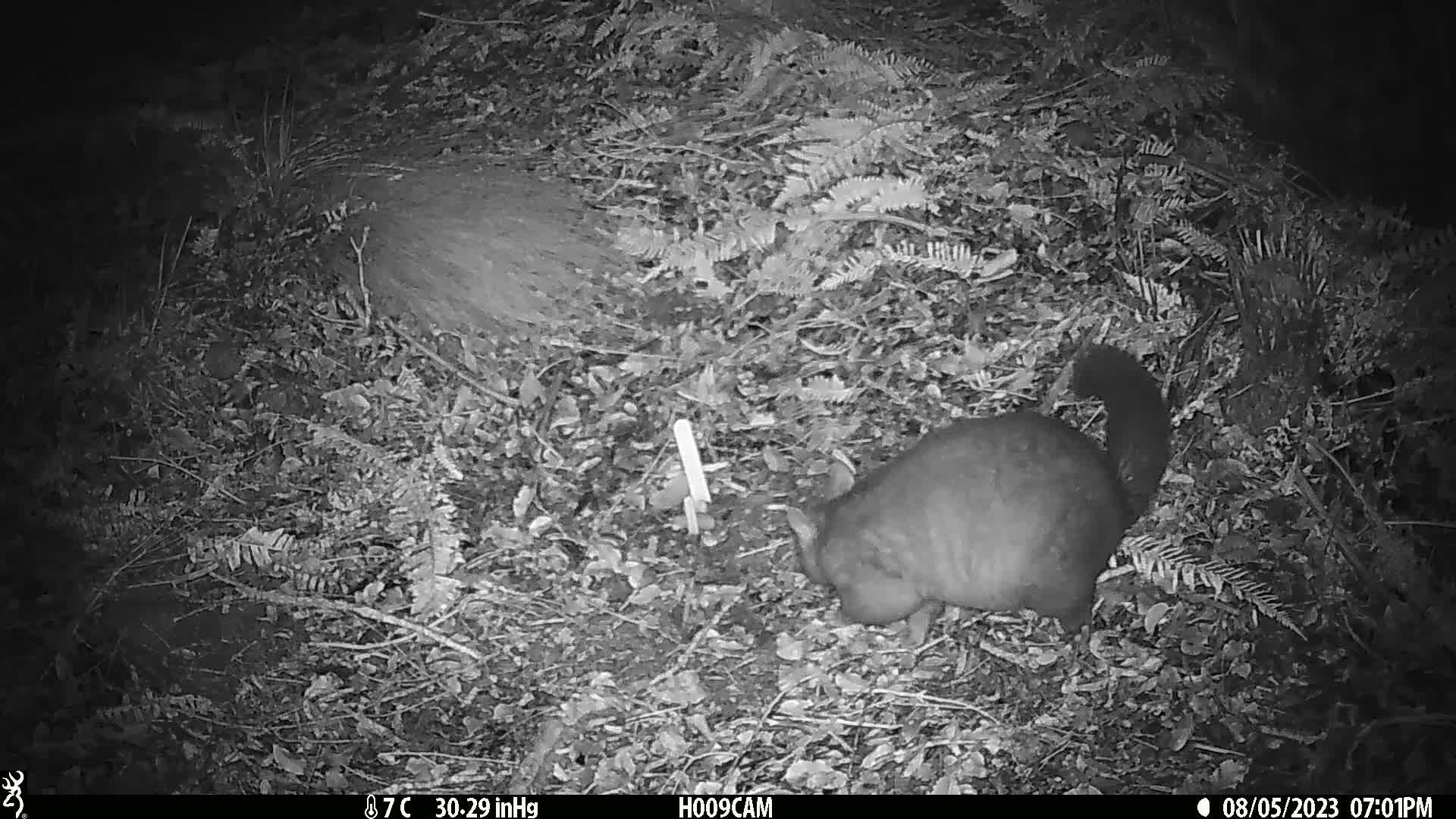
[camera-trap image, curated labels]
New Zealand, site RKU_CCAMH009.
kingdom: Animalia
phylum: Chordata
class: Mammalia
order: Diprotodontia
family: Phalangeridae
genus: Trichosurus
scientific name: Trichosurus vulpecula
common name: common brushtail possum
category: possum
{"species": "possum (common brushtail possum) (Trichosurus vulpecula)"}